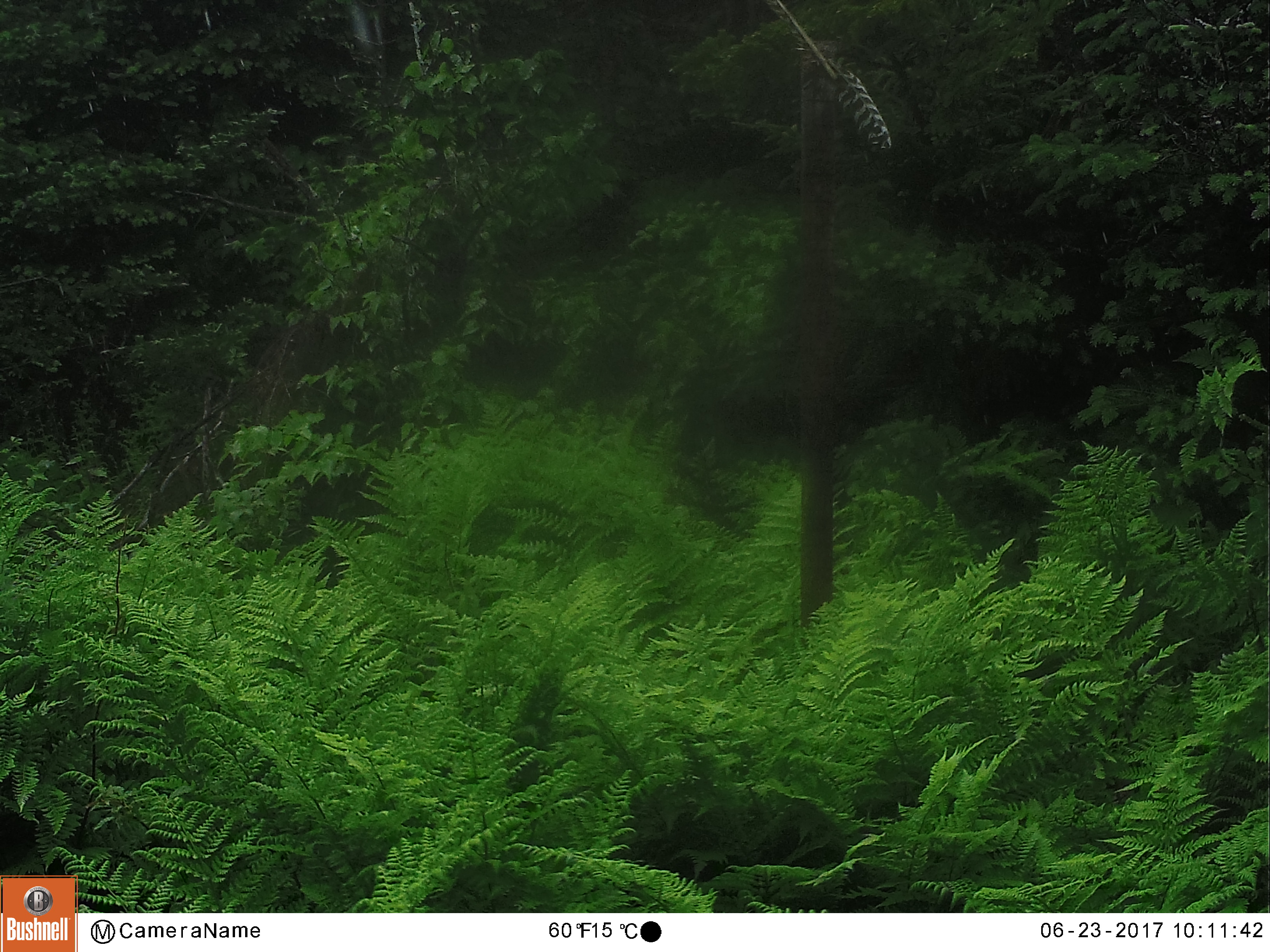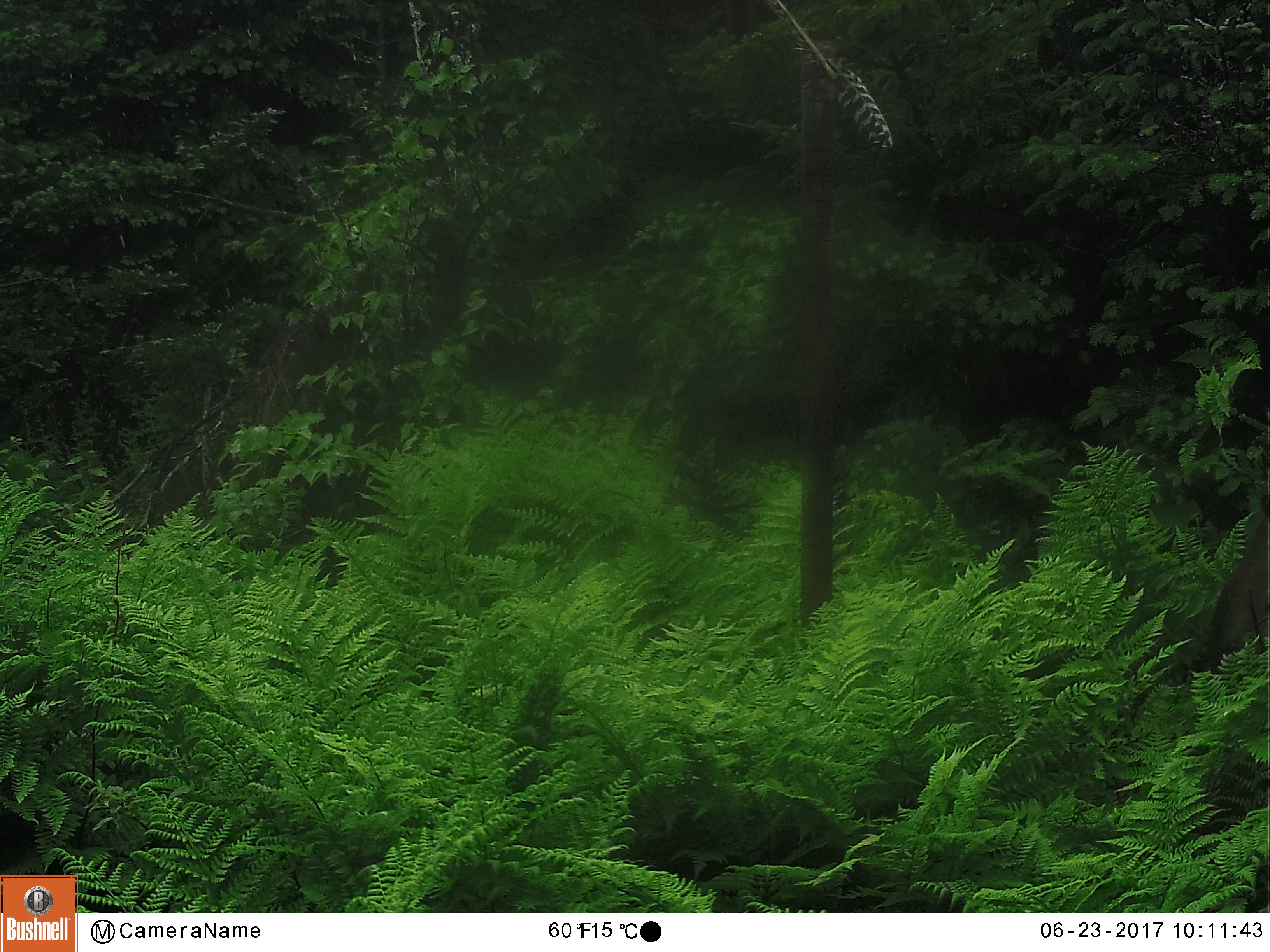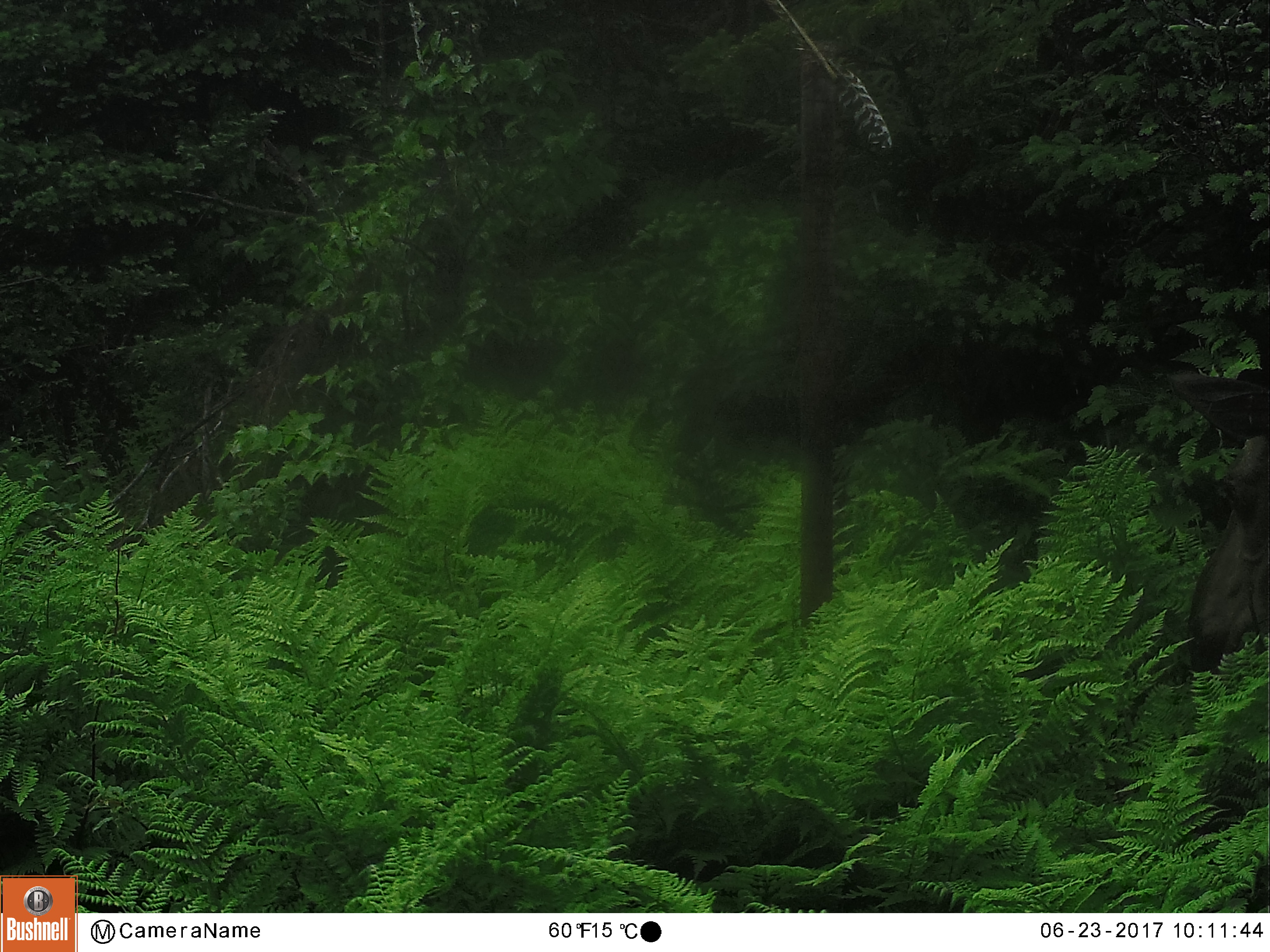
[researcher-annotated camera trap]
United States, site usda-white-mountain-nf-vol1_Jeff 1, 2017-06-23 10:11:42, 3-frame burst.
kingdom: Animalia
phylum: Chordata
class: Mammalia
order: Artiodactyla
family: Cervidae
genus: Alces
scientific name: Alces alces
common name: moose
Moose (Alces alces).